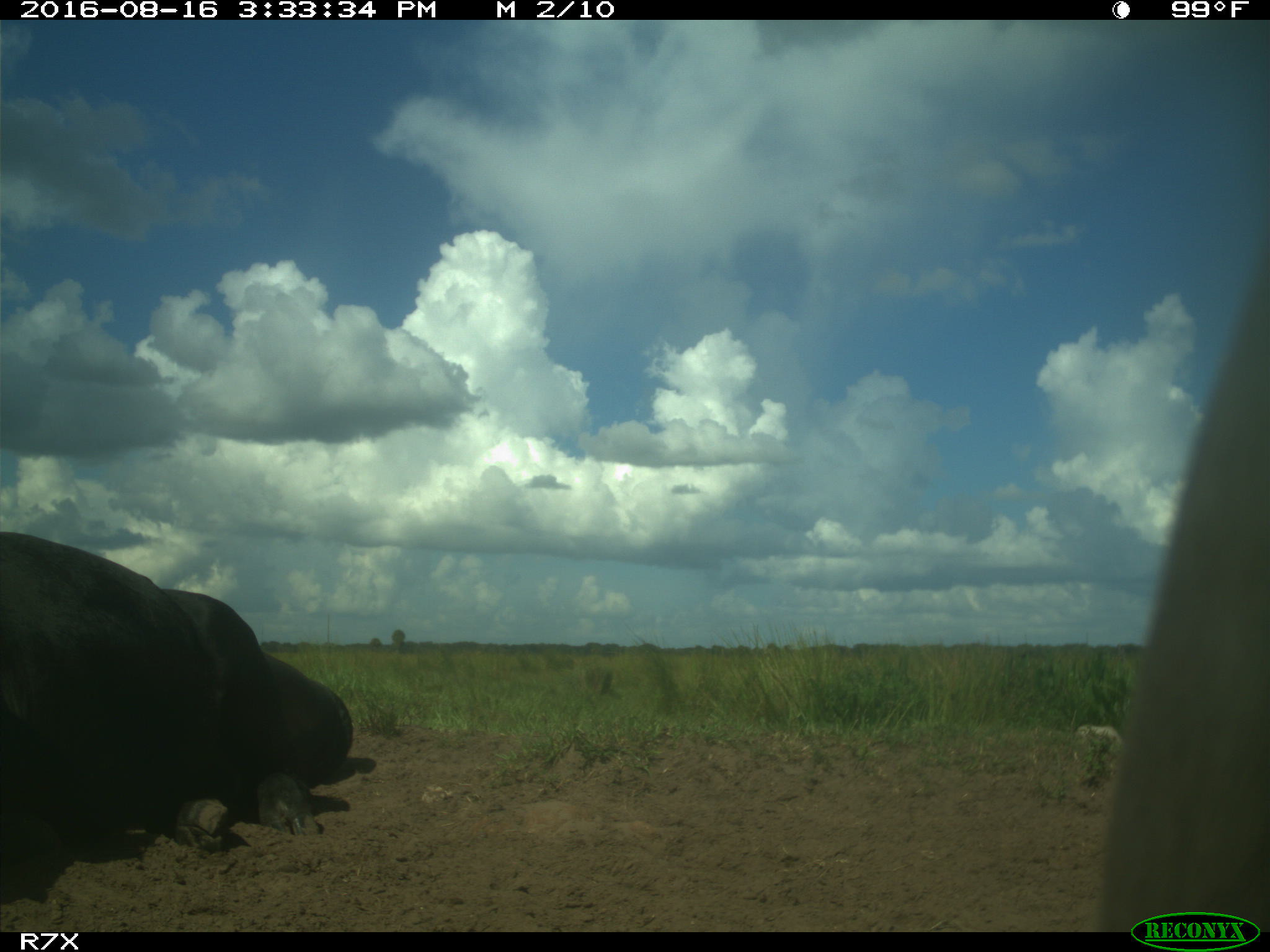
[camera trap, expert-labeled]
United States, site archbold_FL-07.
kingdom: Animalia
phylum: Chordata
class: Mammalia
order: Artiodactyla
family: Bovidae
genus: Bos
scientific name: Bos taurus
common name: domestic cow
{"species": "Bos taurus (domestic cow)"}